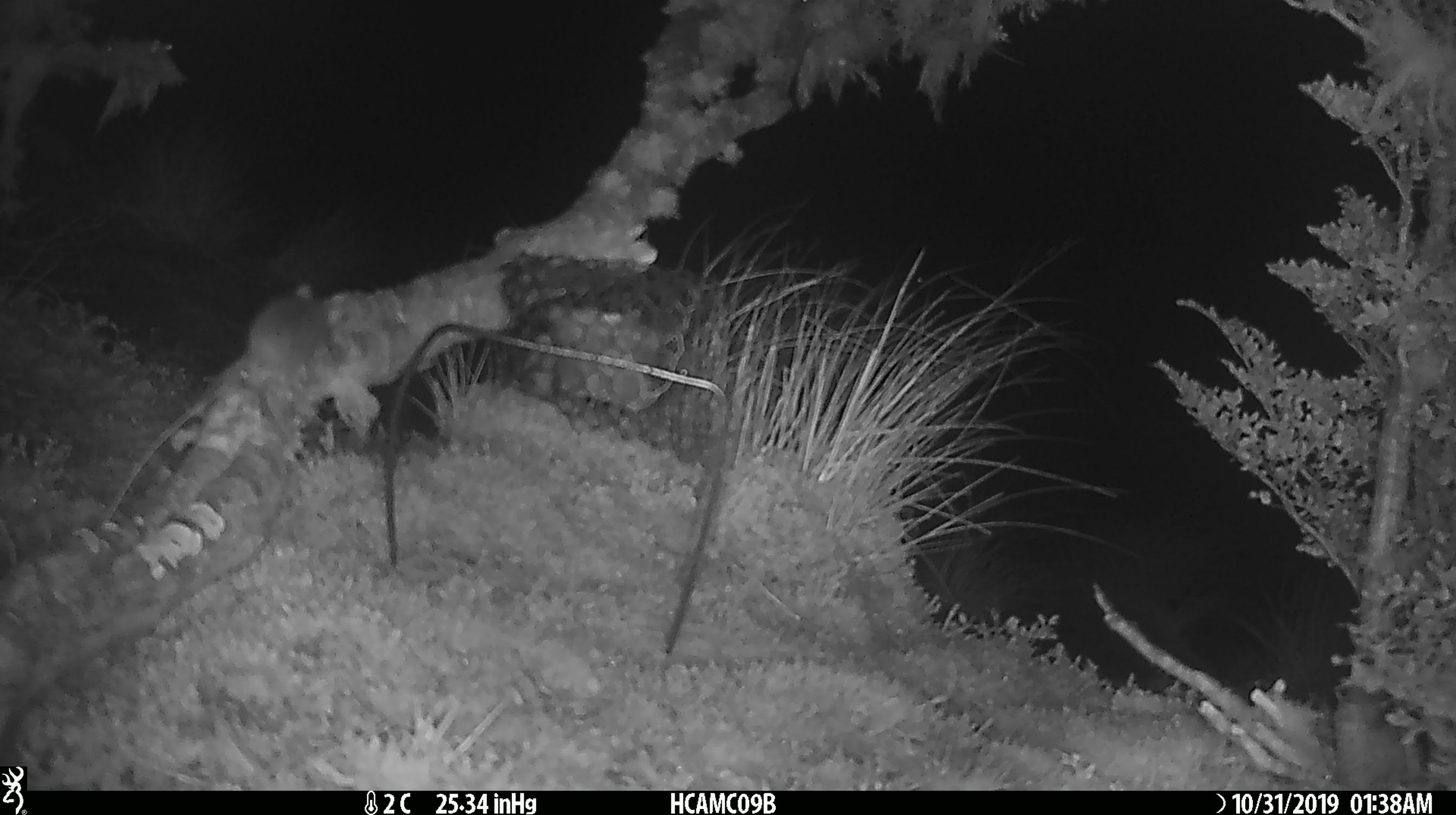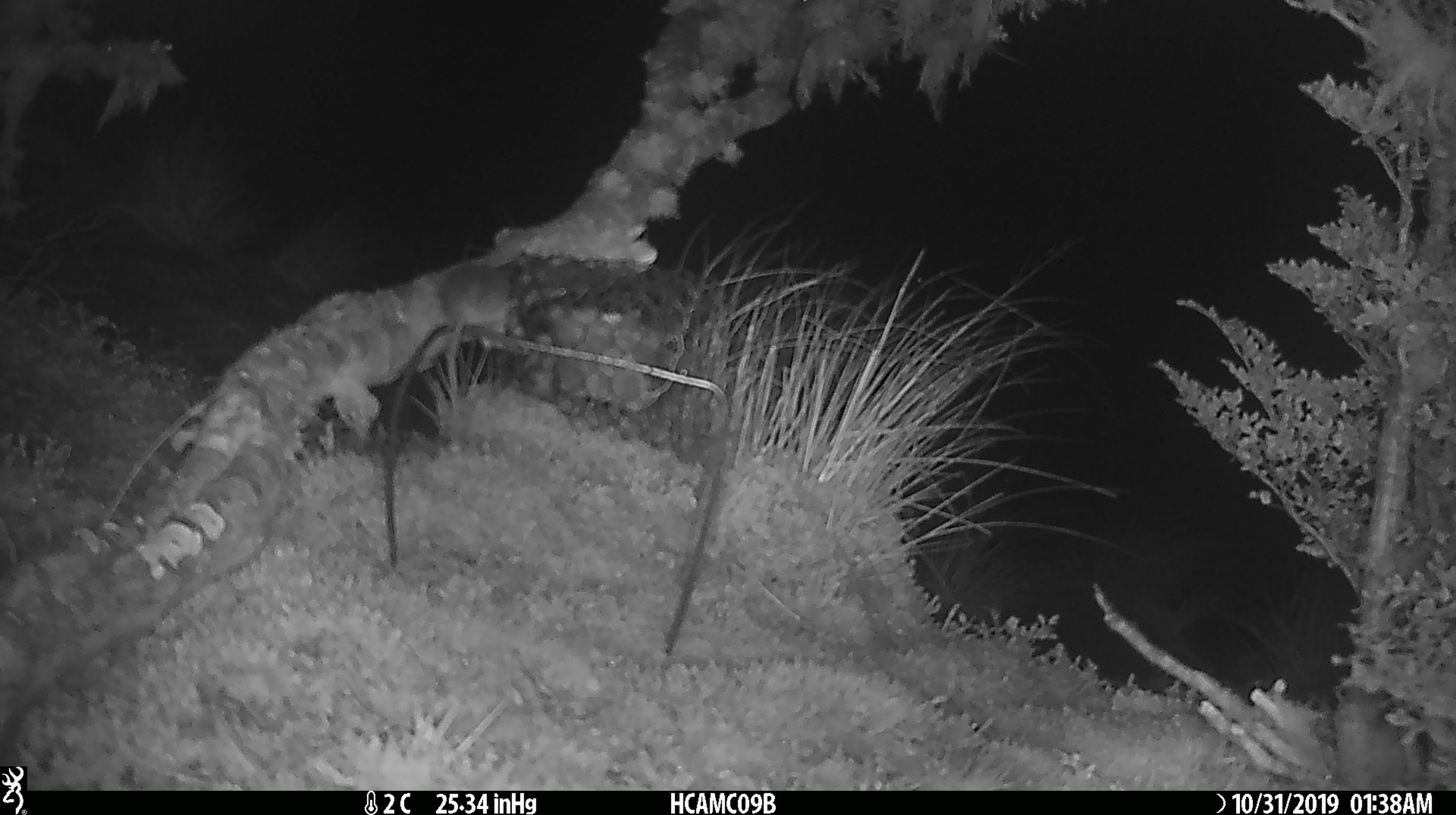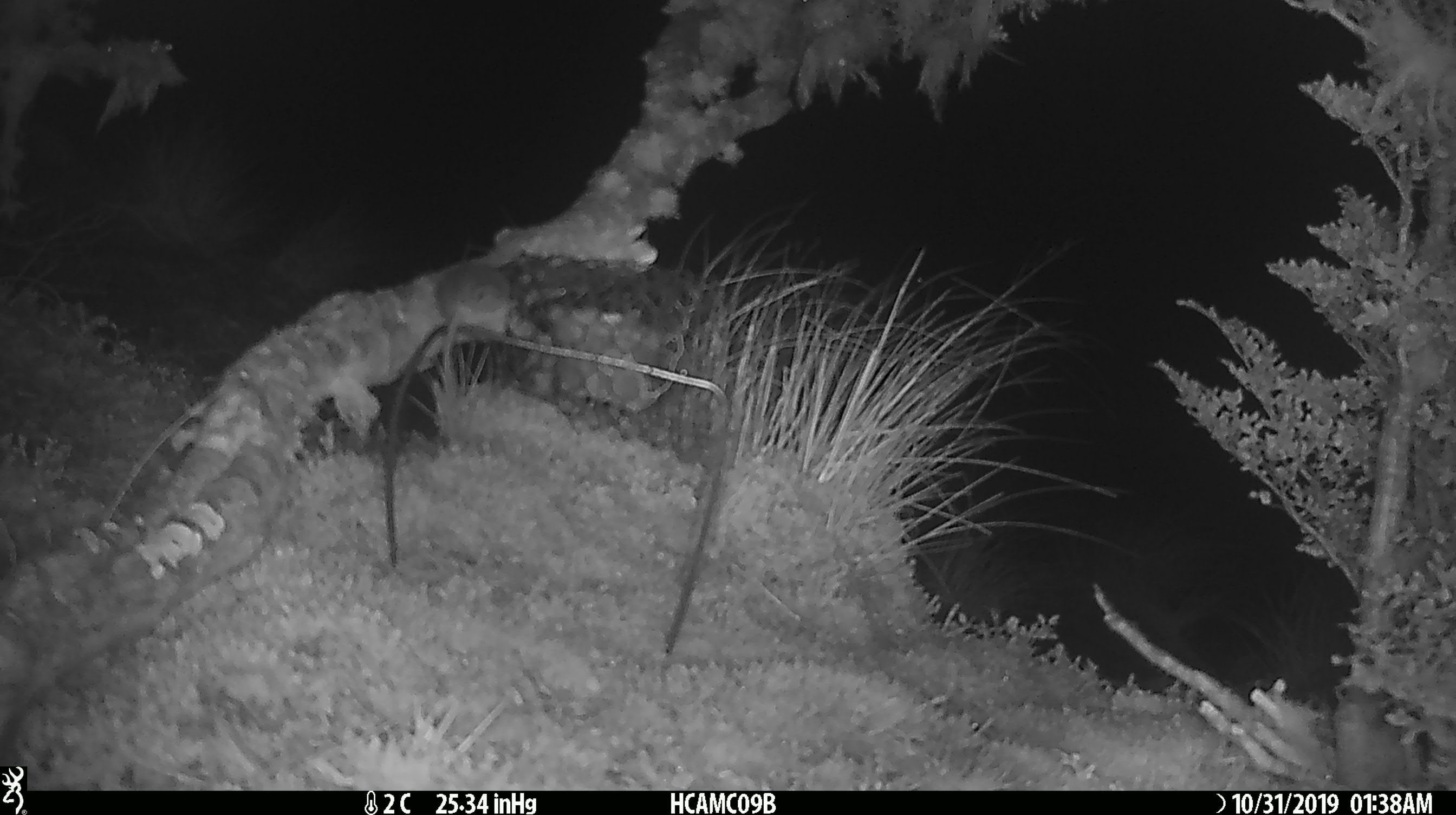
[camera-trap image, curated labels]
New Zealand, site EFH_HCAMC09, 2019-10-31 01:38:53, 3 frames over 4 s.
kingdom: Animalia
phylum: Chordata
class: Mammalia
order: Rodentia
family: Muridae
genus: Mus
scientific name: Mus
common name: mouse